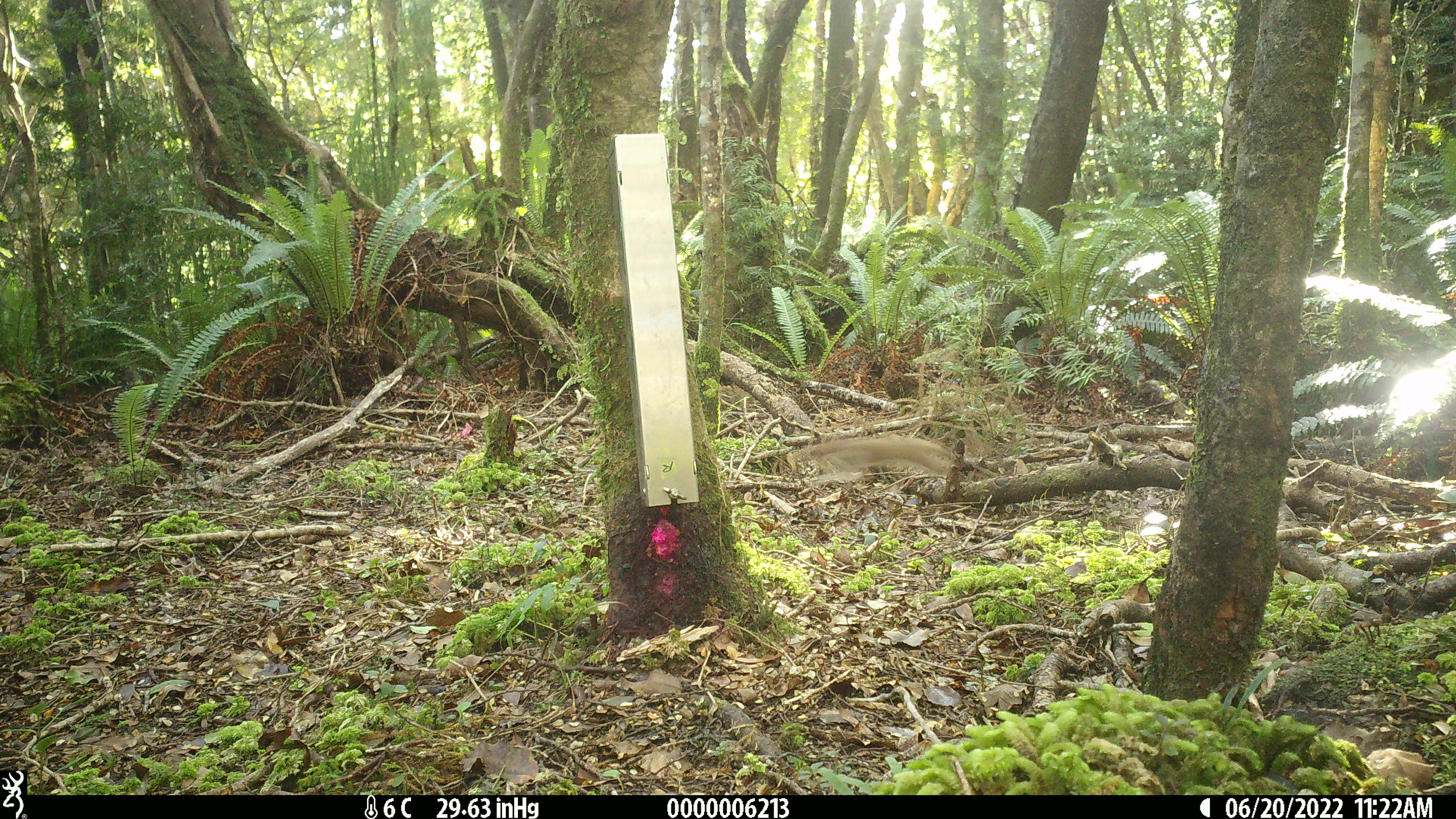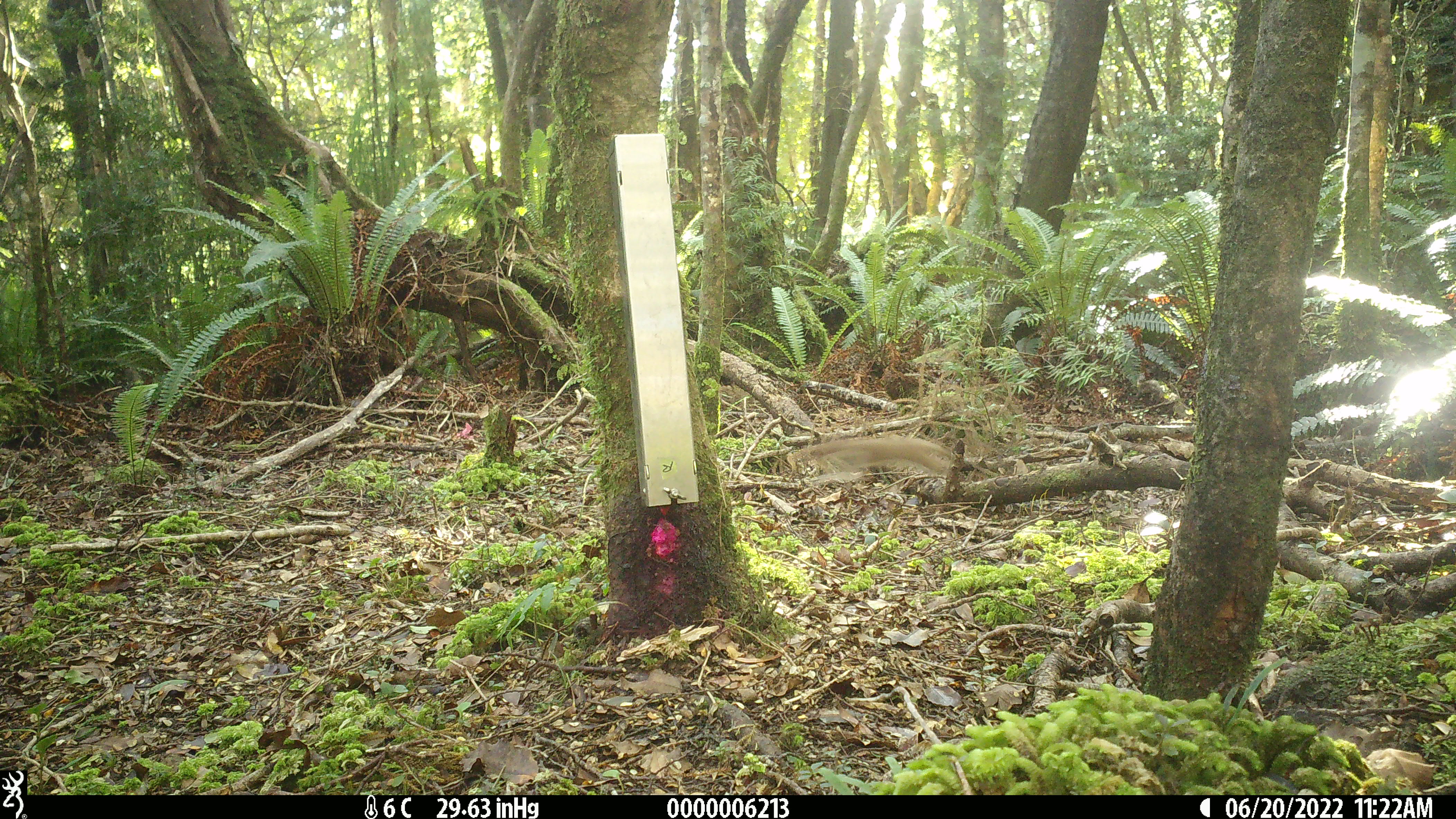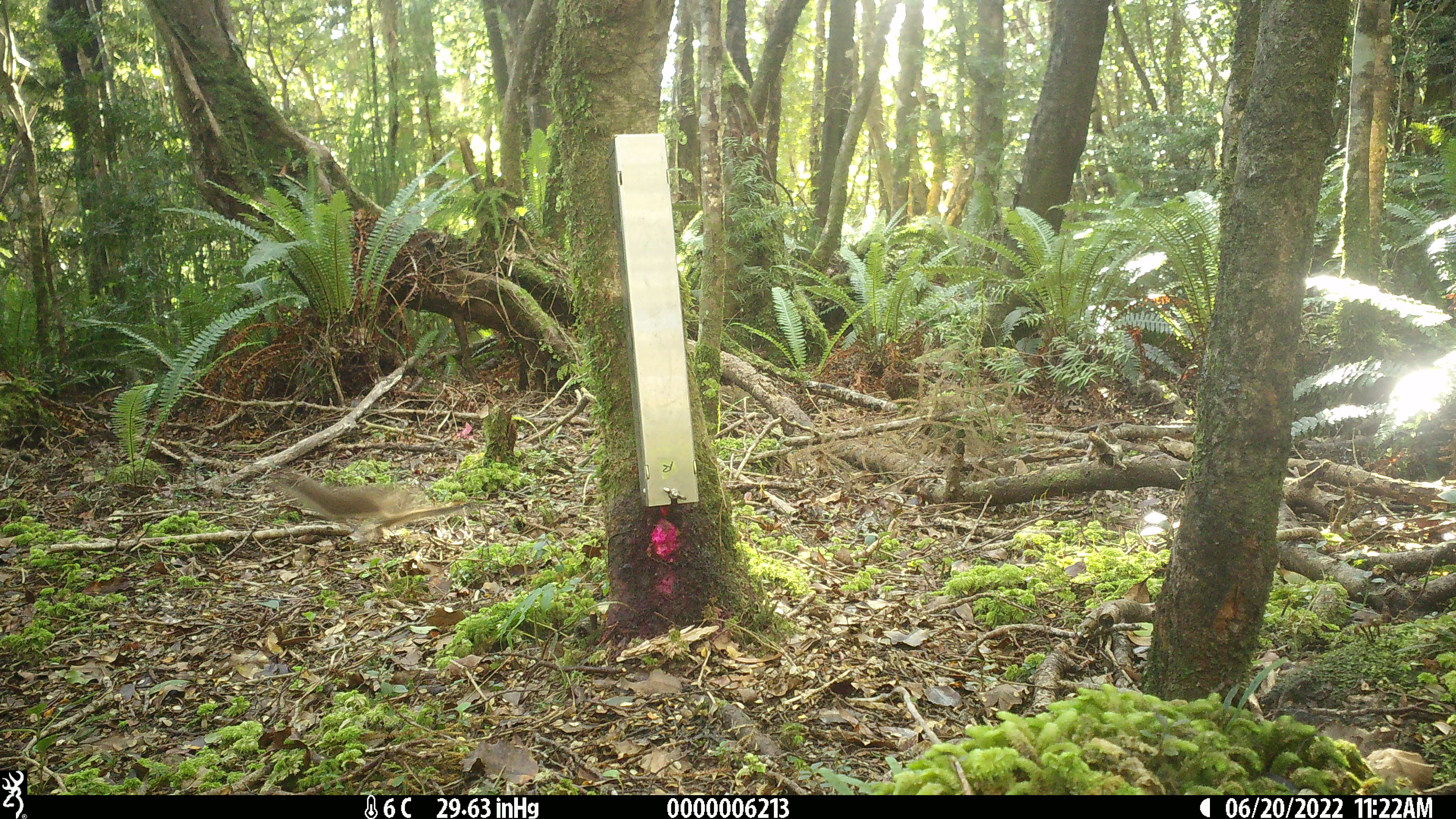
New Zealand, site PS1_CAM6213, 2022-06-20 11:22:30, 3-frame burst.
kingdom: Animalia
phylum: Chordata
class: Mammalia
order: Carnivora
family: Mustelidae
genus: Mustela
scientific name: Mustela erminea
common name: stoat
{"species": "stoat (Mustela erminea)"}